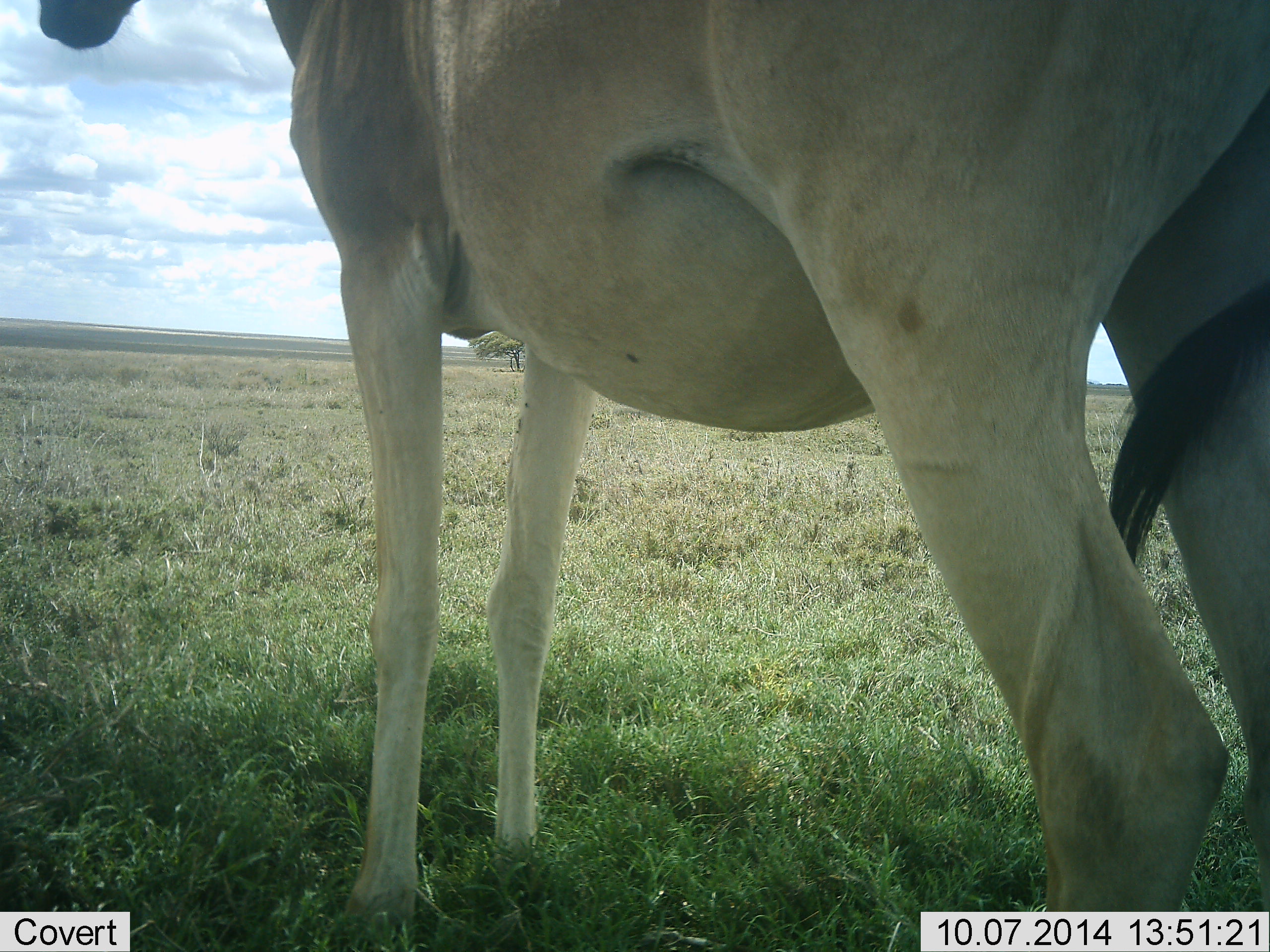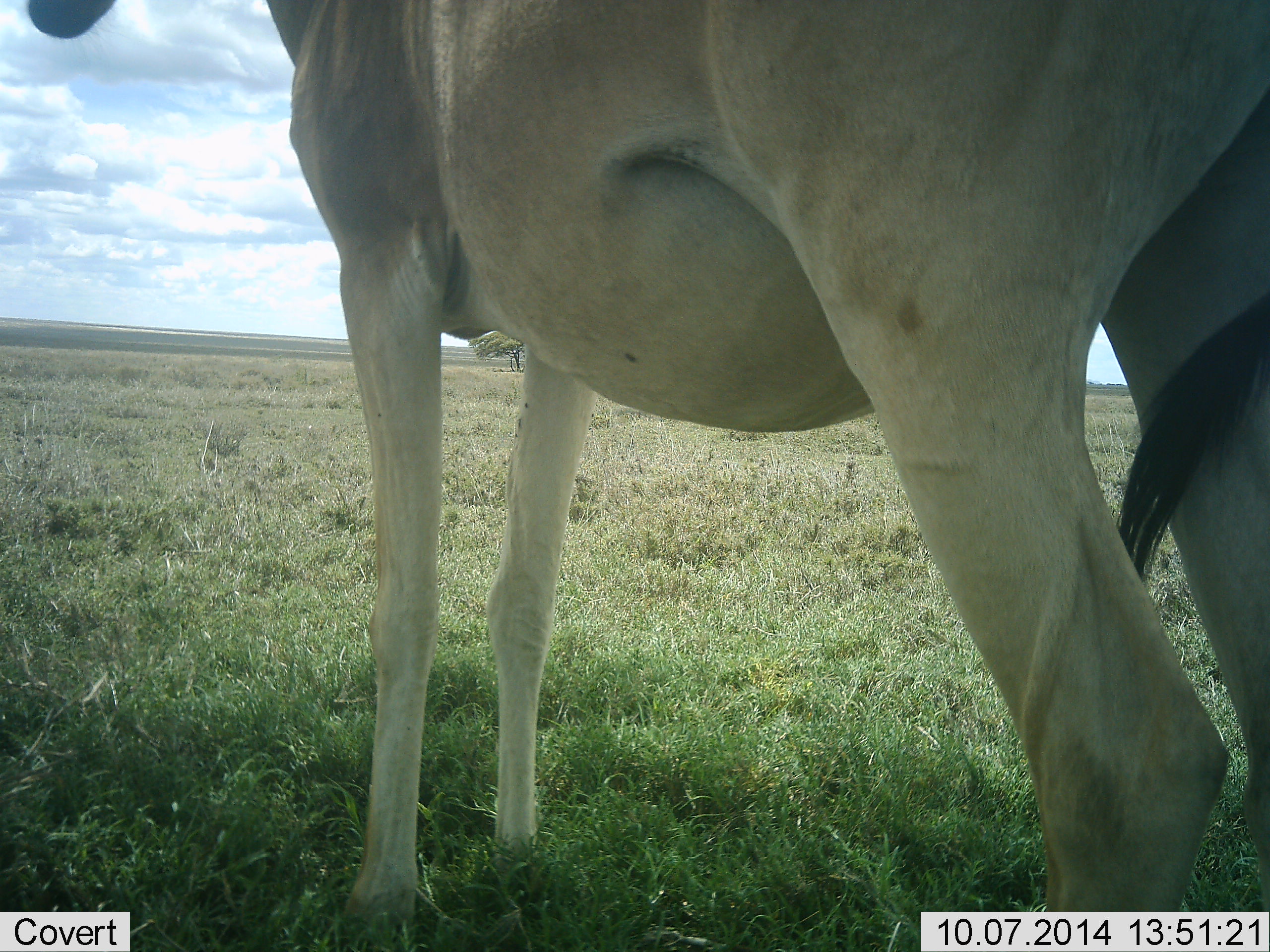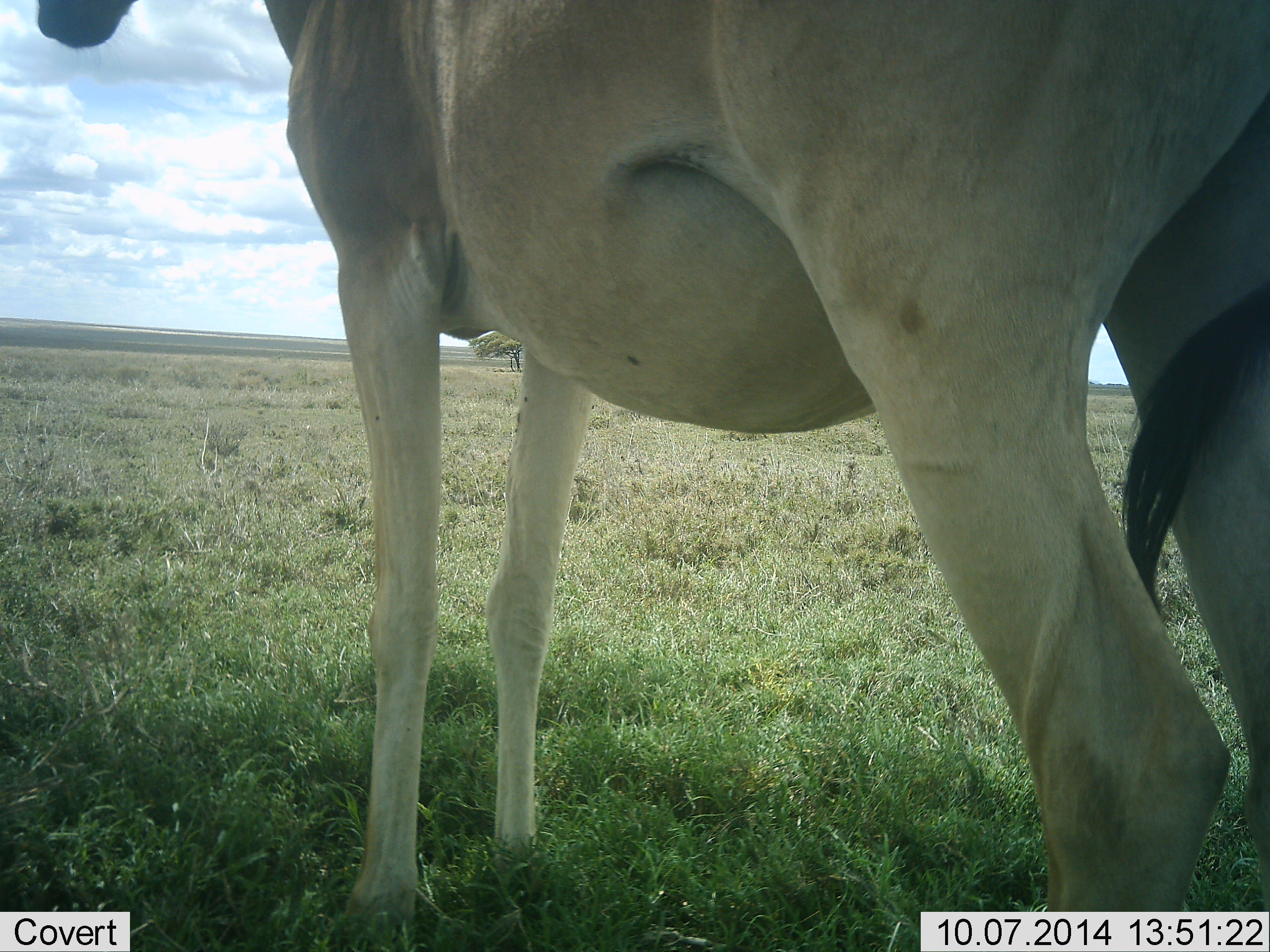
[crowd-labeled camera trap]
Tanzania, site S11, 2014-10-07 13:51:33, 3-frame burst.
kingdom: Animalia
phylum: Chordata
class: Mammalia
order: Artiodactyla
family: Bovidae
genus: Alcelaphus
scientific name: Alcelaphus buselaphus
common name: hartebeest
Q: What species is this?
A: Hartebeest (Alcelaphus buselaphus).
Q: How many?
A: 1.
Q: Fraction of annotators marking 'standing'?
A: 100%.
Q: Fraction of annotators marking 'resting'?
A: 0%.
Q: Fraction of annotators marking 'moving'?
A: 0%.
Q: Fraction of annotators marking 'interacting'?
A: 0%.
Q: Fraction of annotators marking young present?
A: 0%.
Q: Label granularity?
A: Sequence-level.